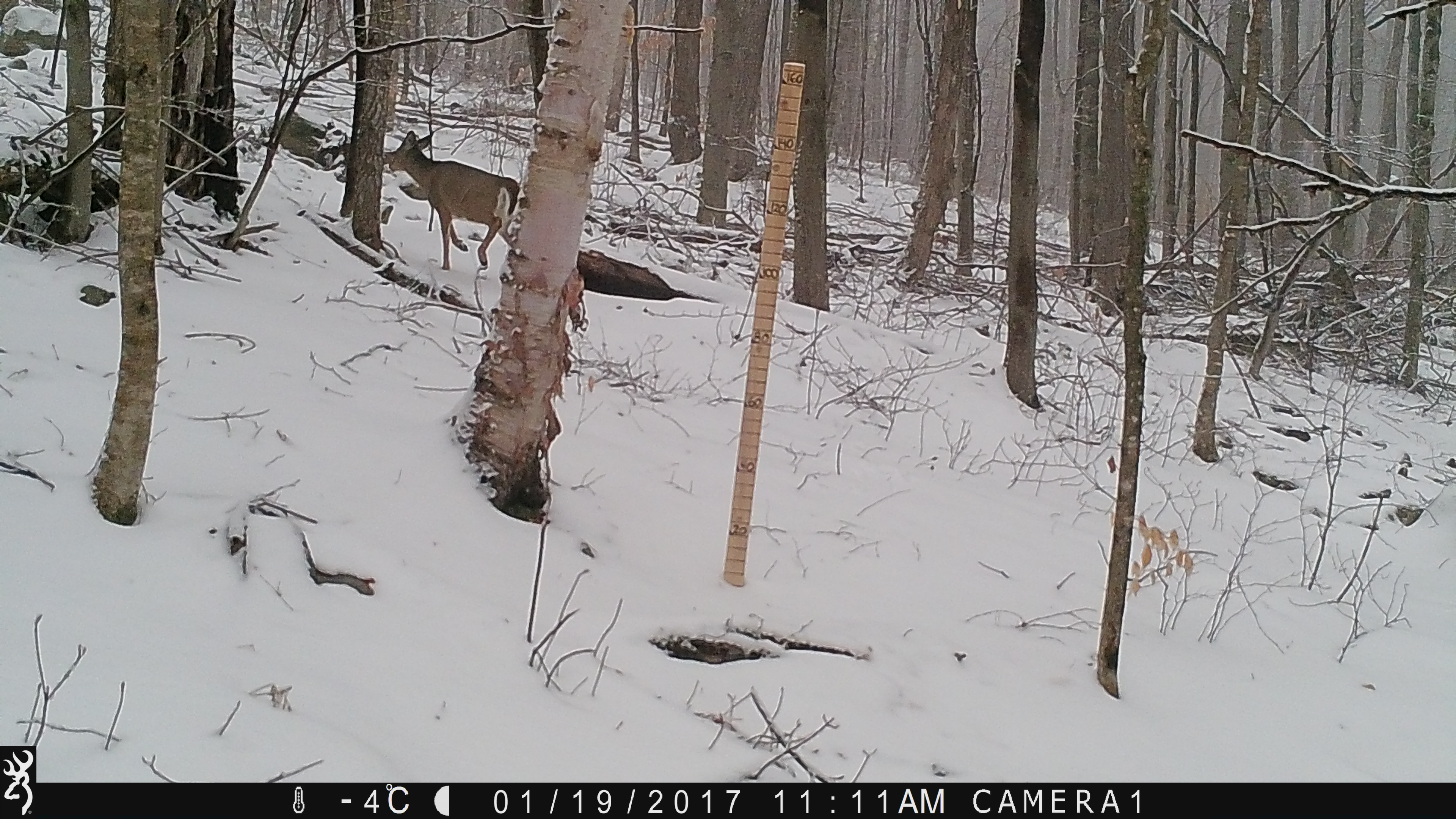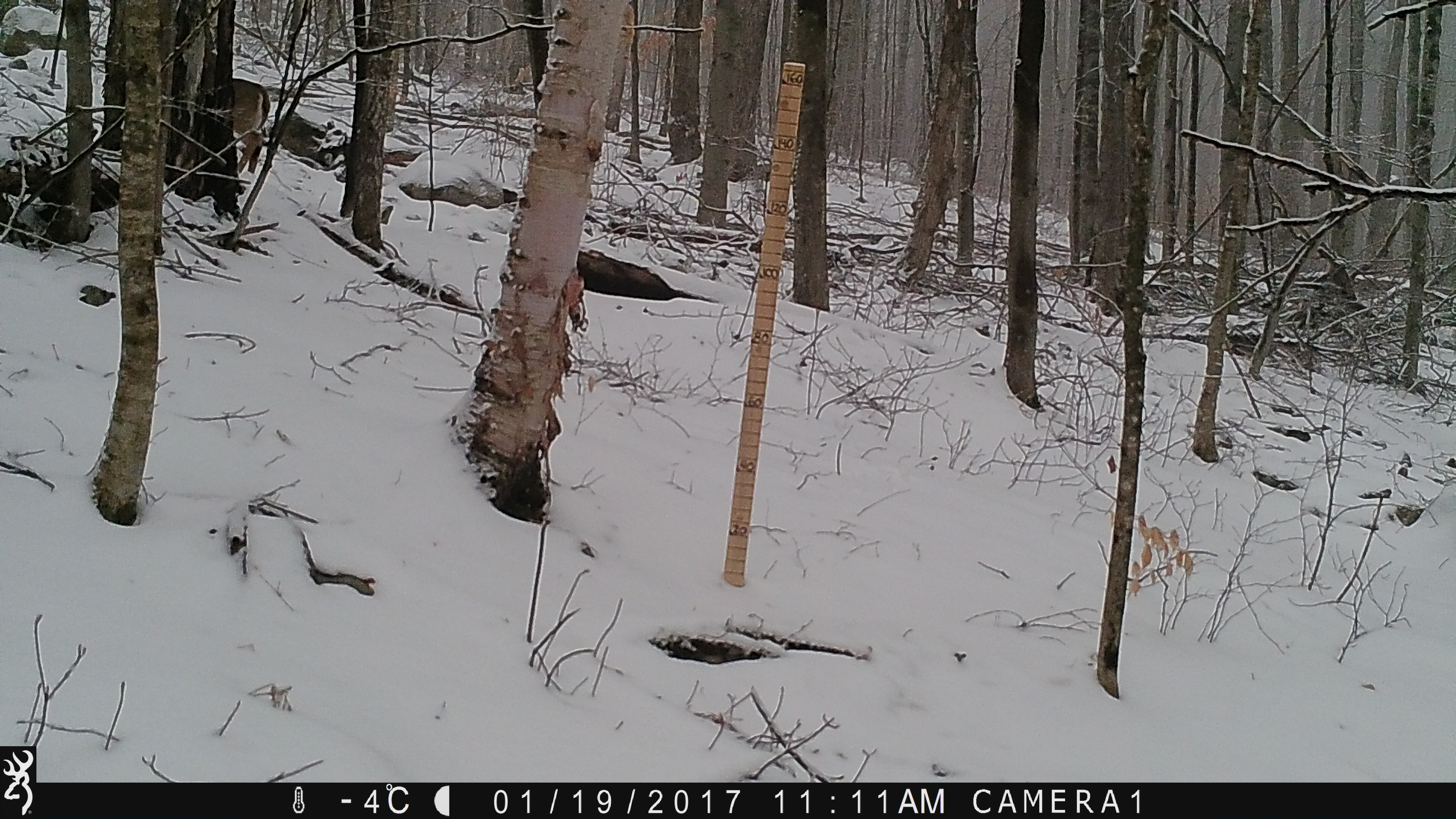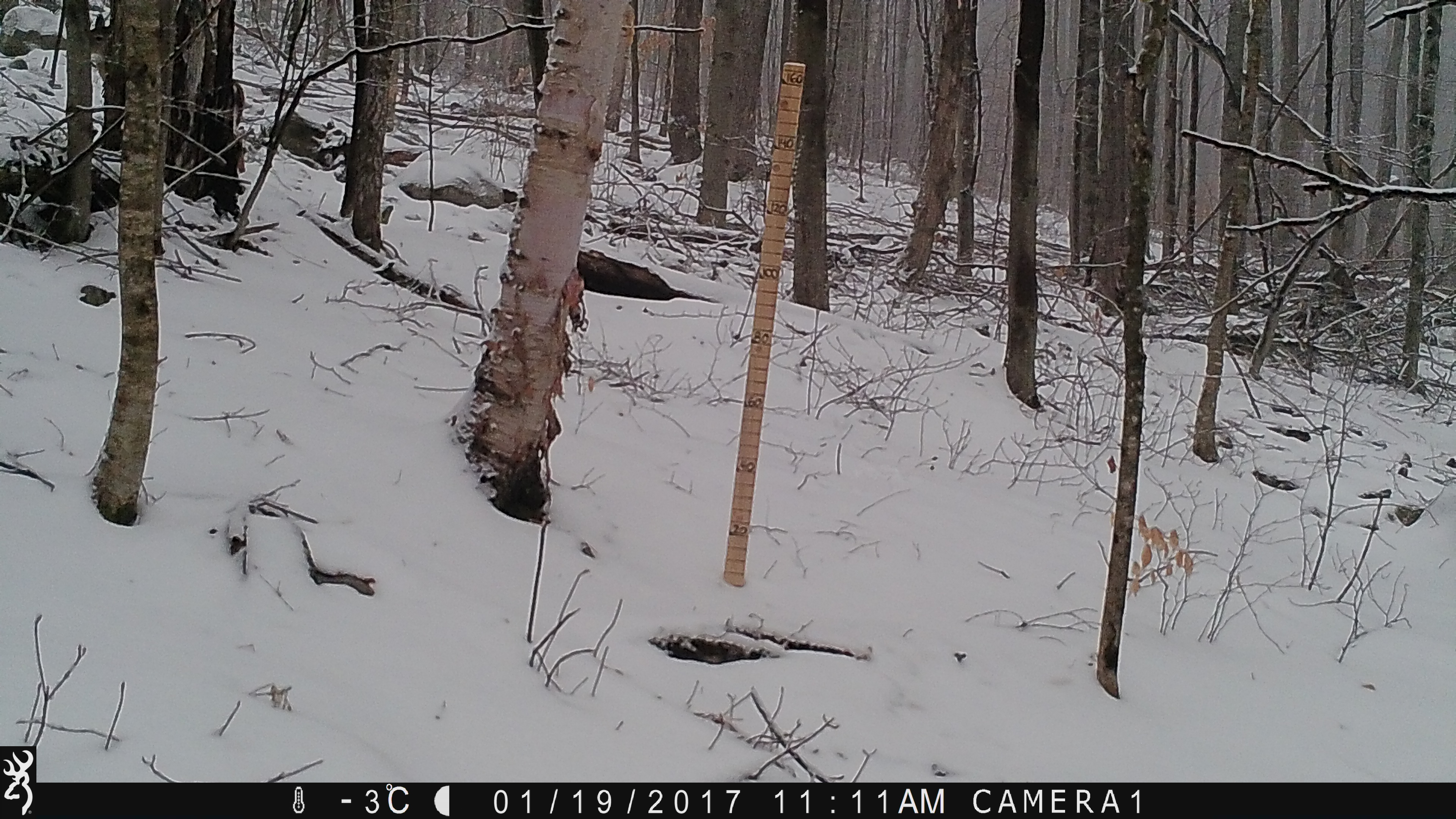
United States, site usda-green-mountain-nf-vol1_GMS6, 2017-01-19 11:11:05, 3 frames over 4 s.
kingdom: Animalia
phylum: Chordata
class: Mammalia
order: Artiodactyla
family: Cervidae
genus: Odocoileus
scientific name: Odocoileus virginianus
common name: white-tailed deer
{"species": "white-tailed deer (Odocoileus virginianus)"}